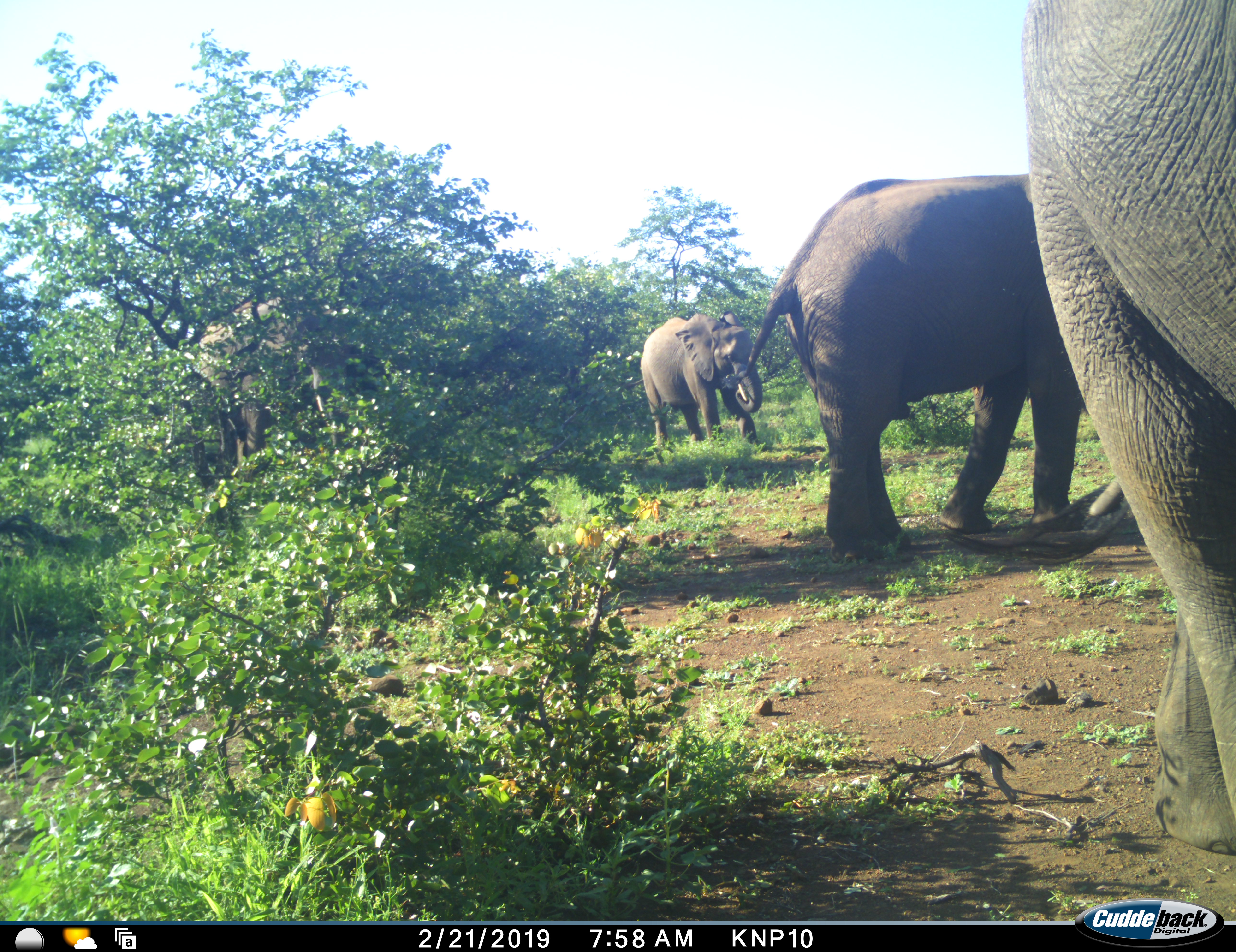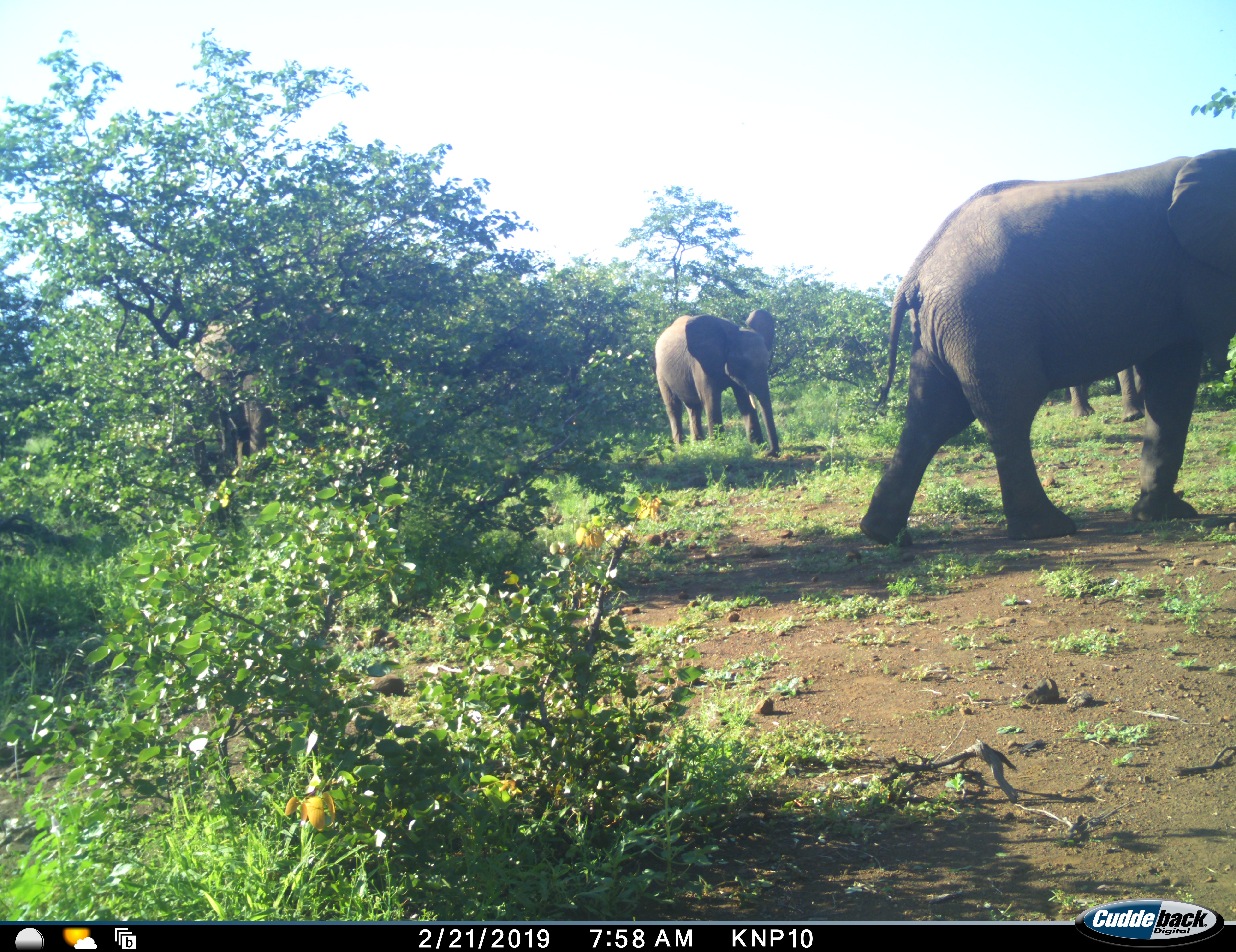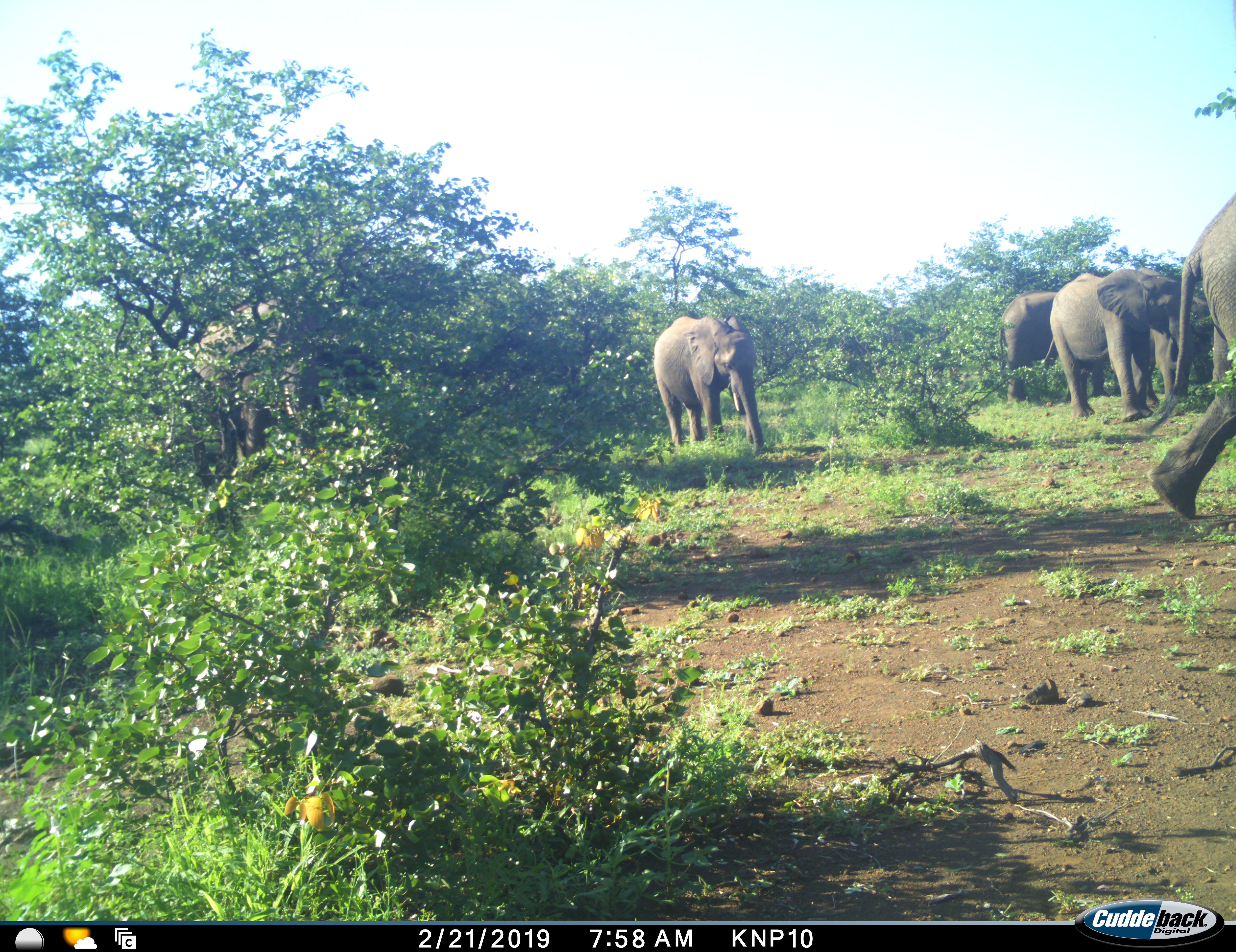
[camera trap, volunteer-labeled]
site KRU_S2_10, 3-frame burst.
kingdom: Animalia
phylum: Chordata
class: Mammalia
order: Proboscidea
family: Elephantidae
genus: Loxodonta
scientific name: Loxodonta africana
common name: african bush elephant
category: elephant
Elephant (african bush elephant) (Loxodonta africana), count 6. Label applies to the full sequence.